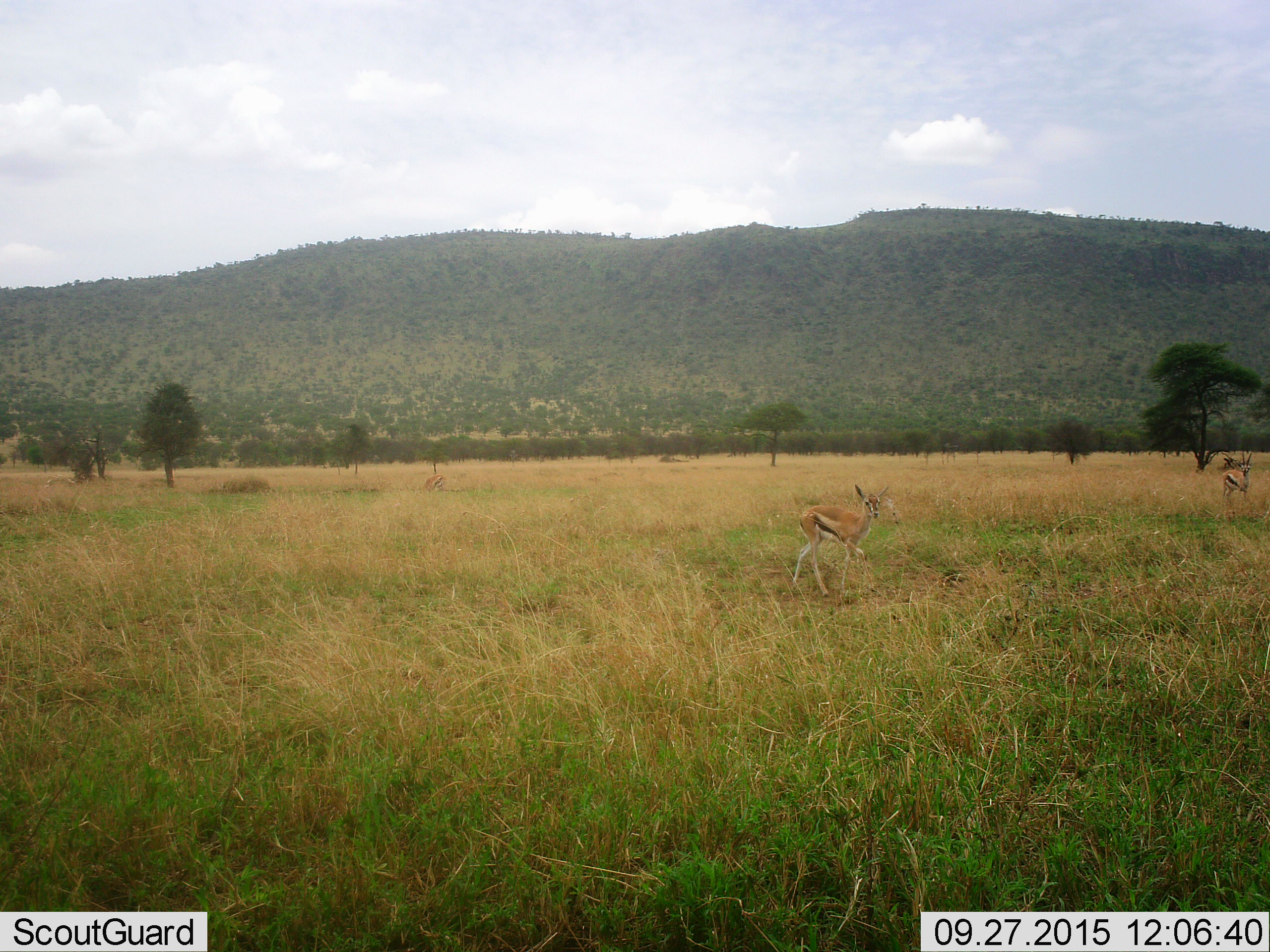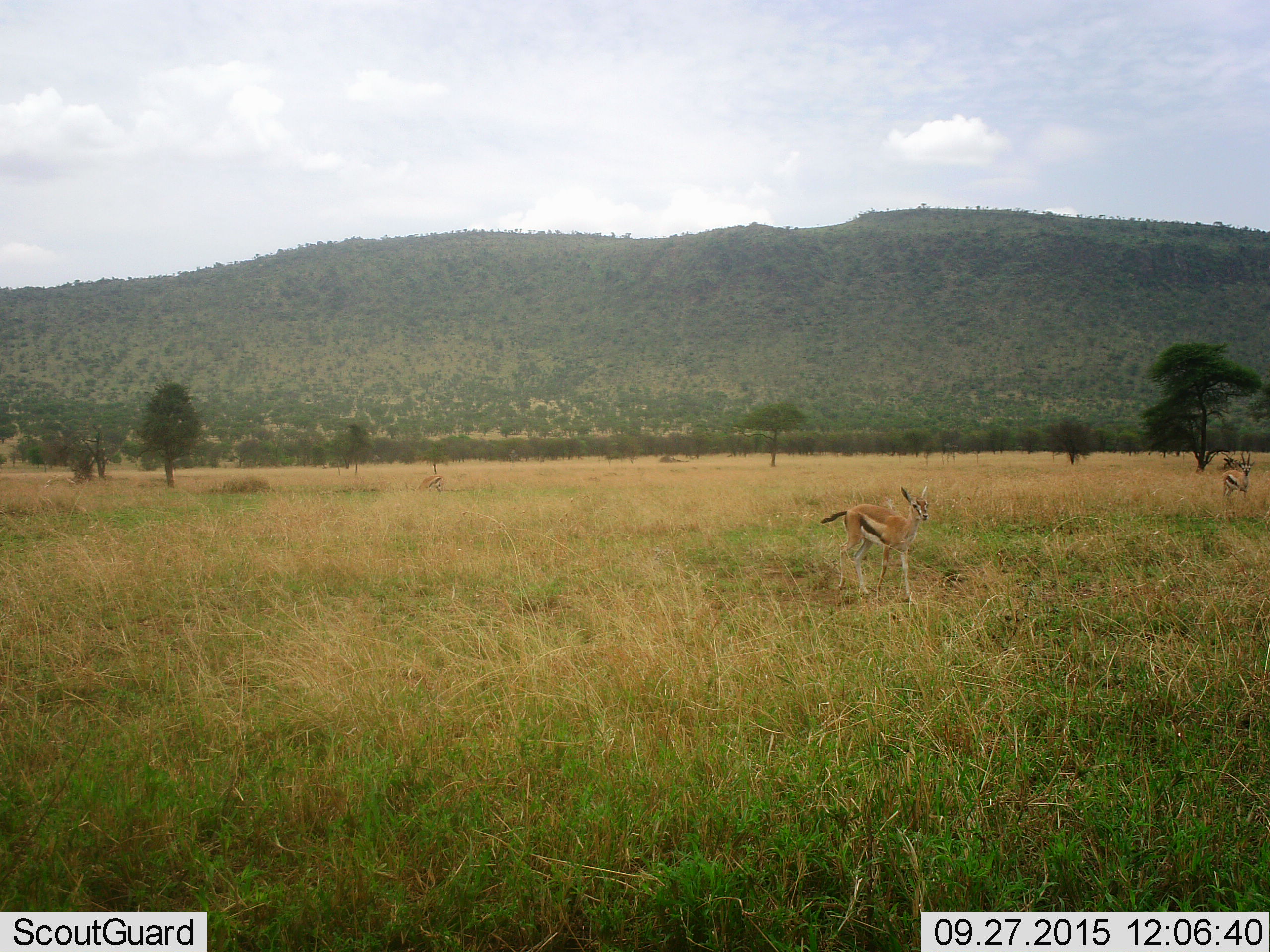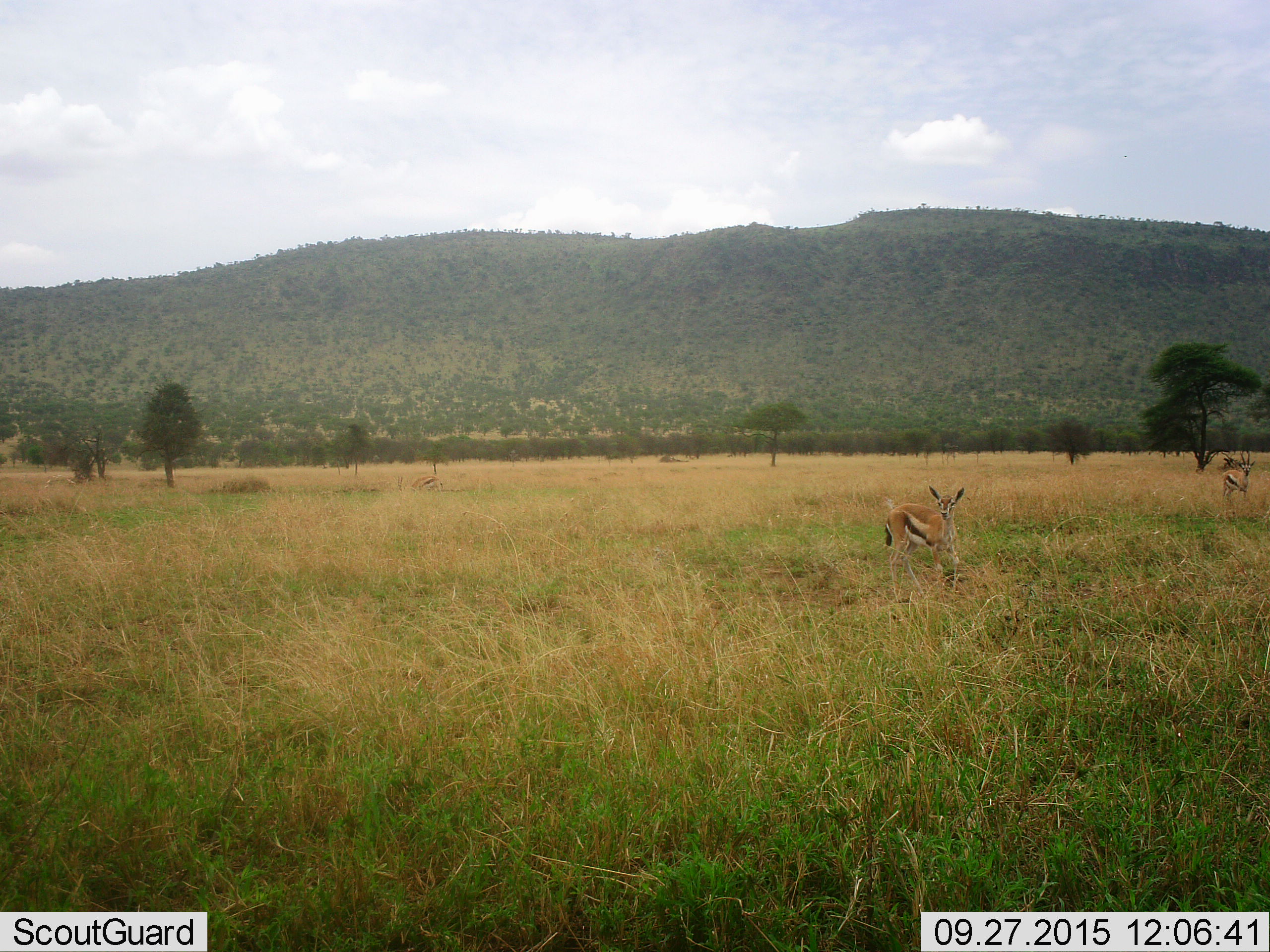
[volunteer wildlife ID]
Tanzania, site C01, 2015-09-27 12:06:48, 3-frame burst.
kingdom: Animalia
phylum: Chordata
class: Mammalia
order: Artiodactyla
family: Bovidae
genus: Eudorcas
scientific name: Eudorcas thomsonii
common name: thomson's gazelle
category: gazellethomsons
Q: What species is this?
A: Gazellethomsons (thomson's gazelle) (Eudorcas thomsonii).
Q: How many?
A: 2.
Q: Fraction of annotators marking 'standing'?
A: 65%.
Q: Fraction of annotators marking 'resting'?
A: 0%.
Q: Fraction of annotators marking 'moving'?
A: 85%.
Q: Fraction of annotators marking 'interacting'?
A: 0%.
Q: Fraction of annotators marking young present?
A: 45%.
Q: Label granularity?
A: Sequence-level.